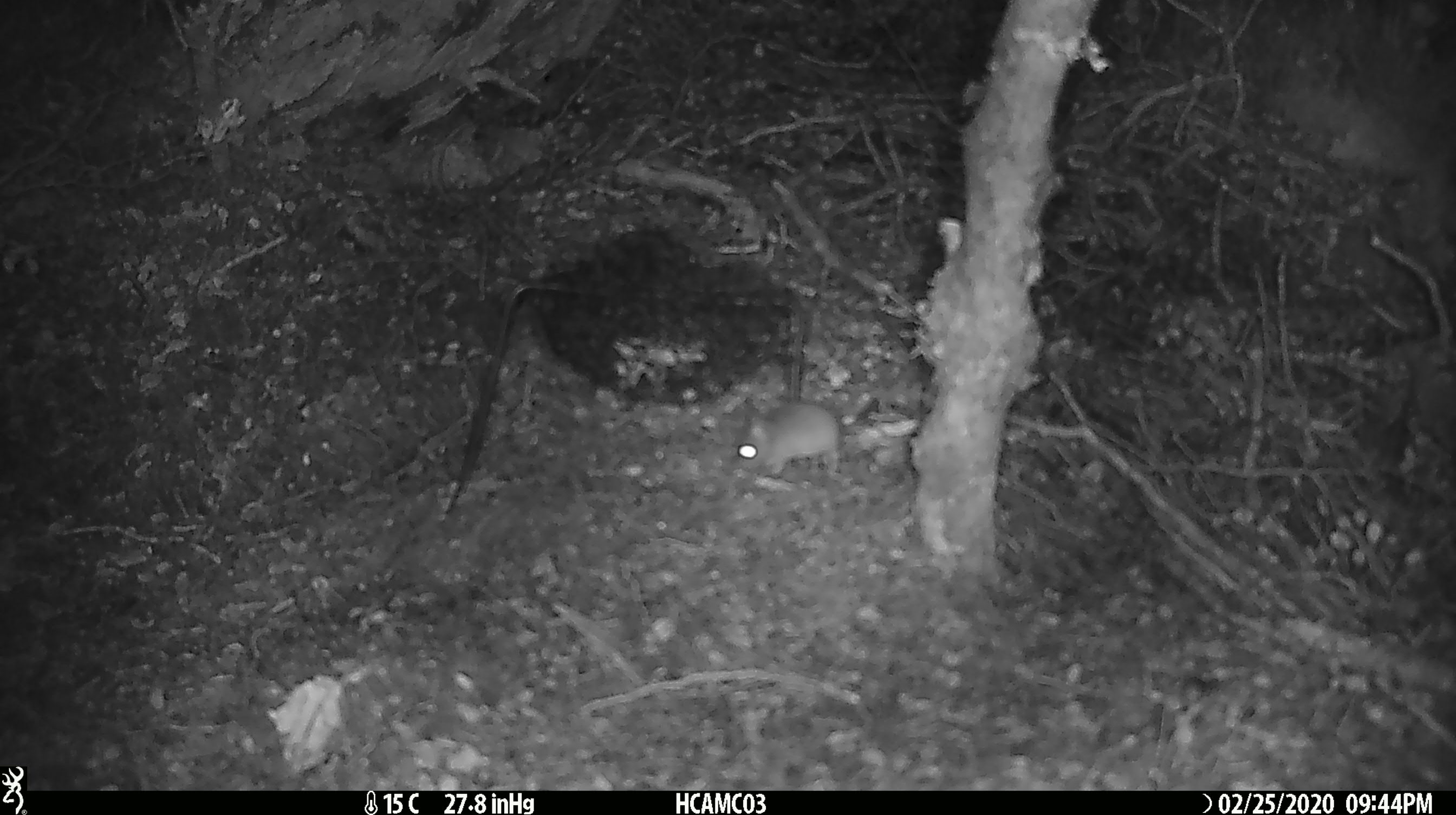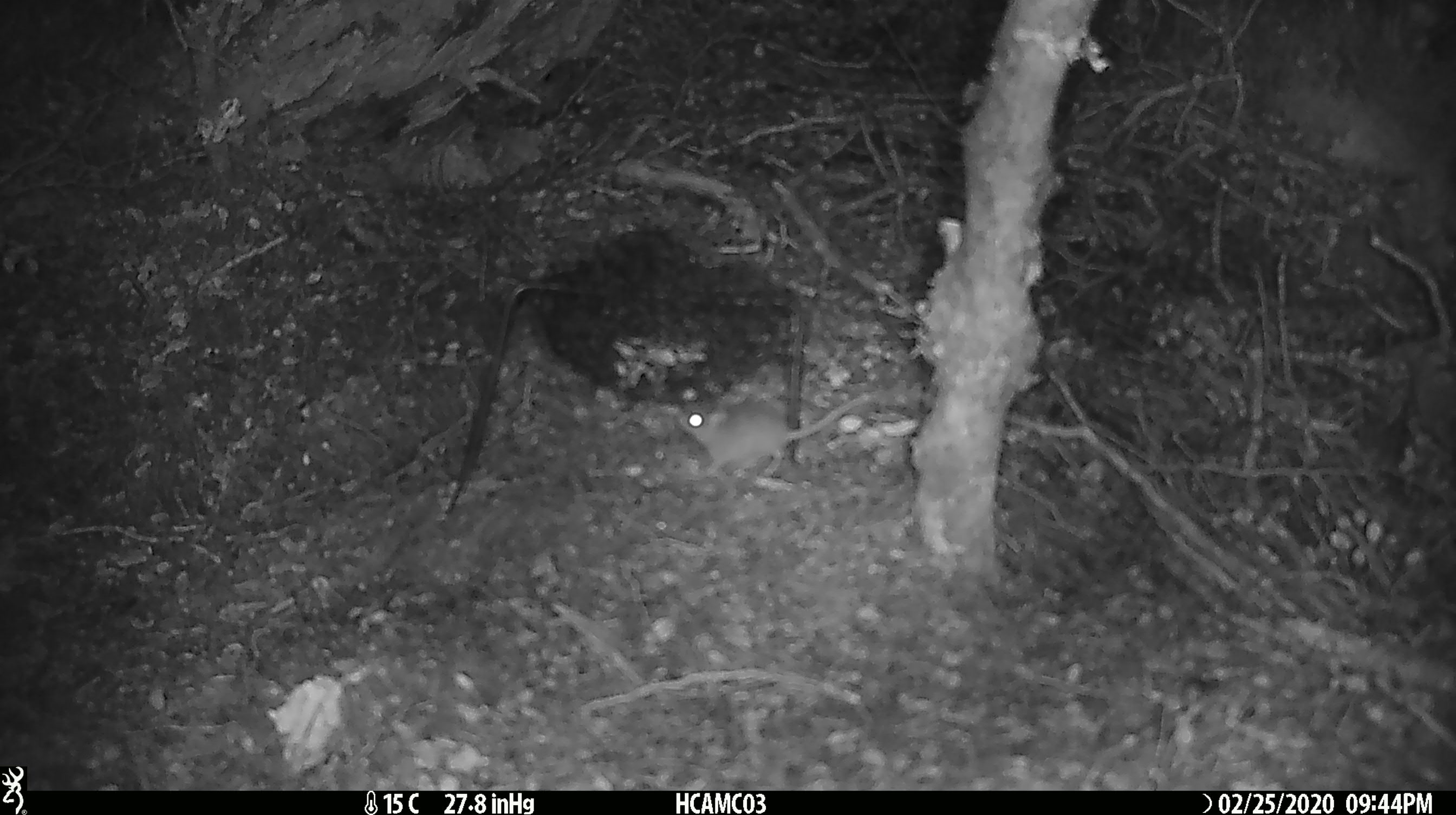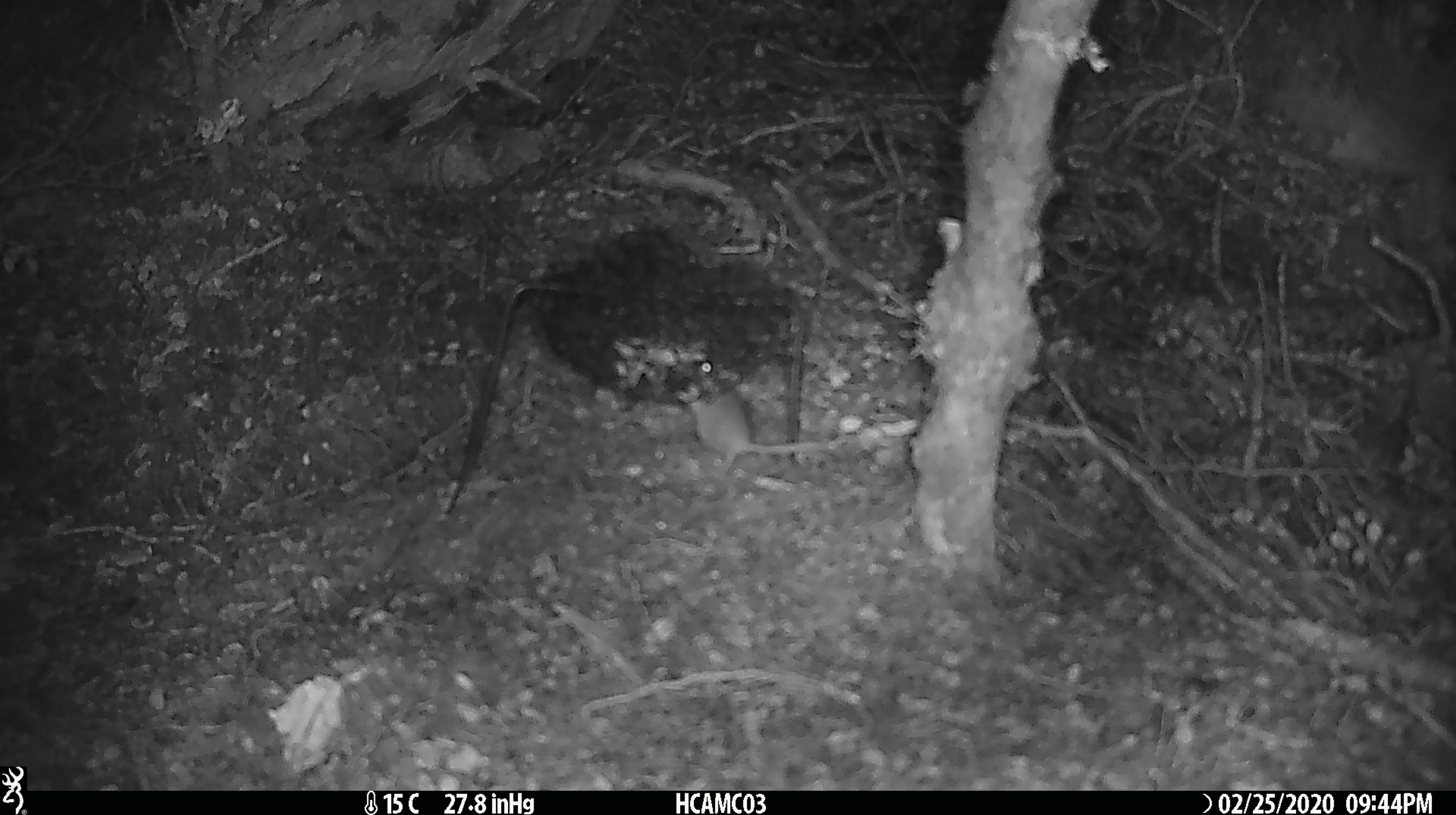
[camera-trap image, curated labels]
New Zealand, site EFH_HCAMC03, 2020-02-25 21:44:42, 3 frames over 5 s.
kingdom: Animalia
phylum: Chordata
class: Mammalia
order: Rodentia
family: Muridae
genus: Mus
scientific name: Mus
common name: mouse